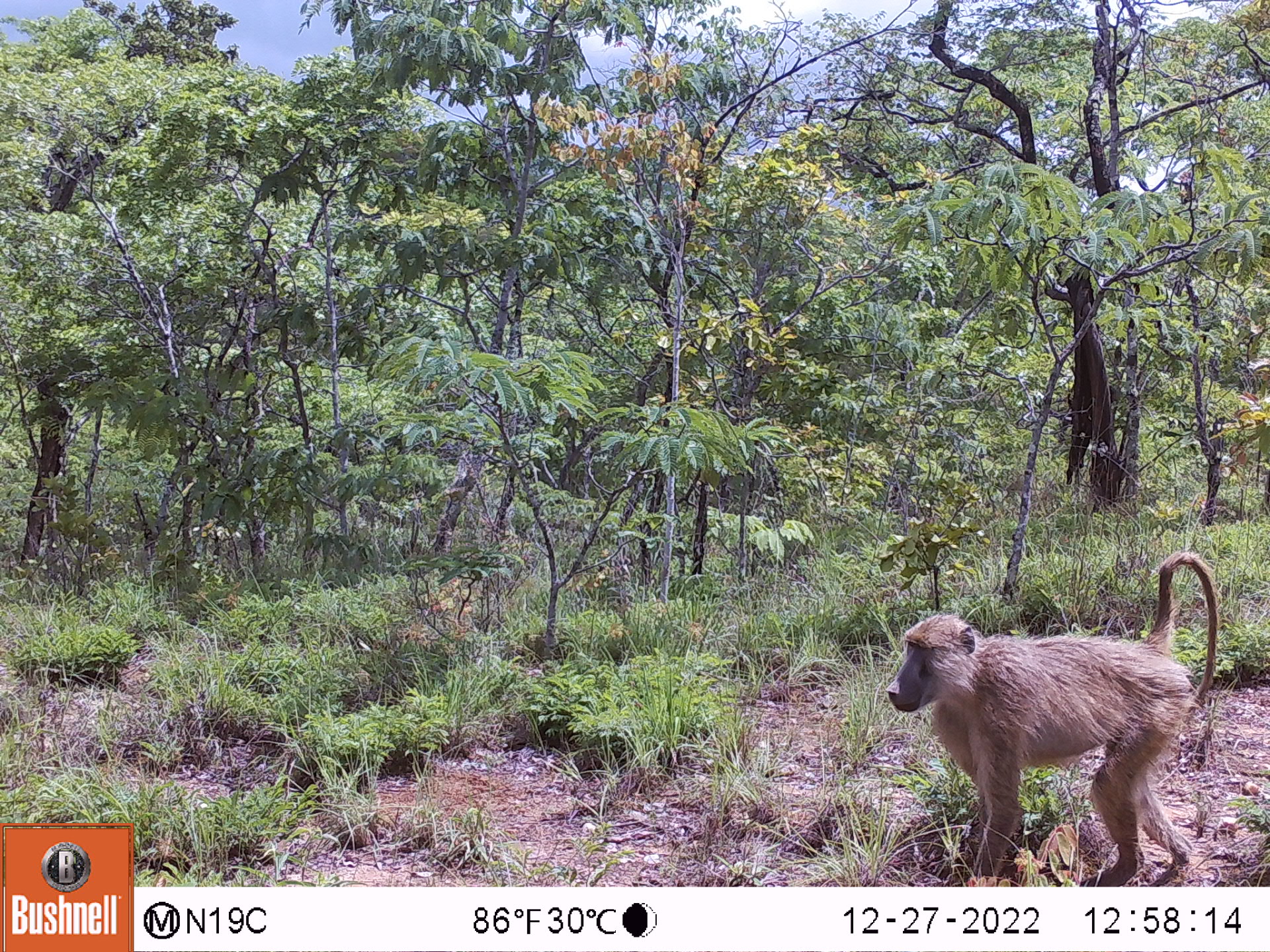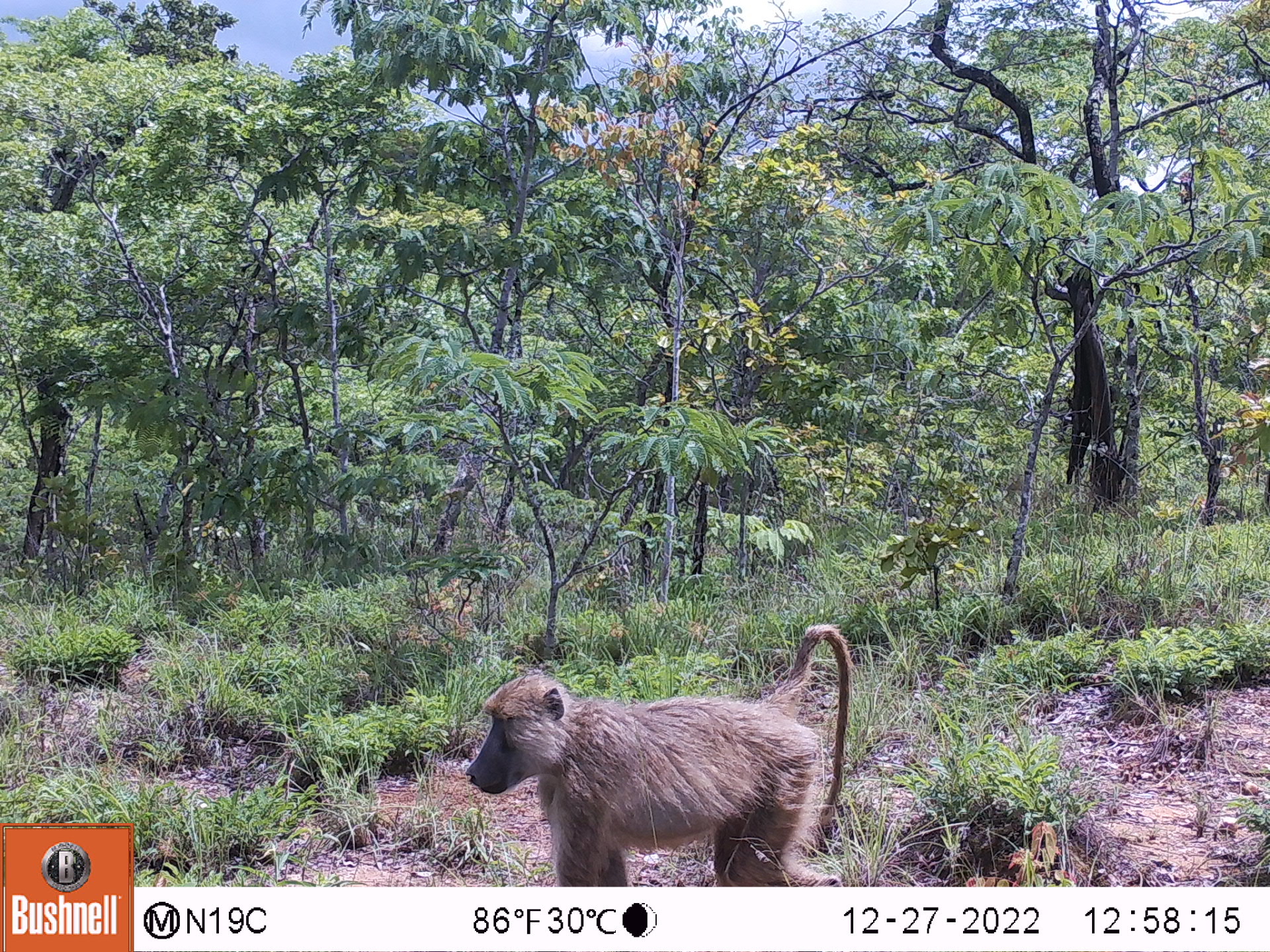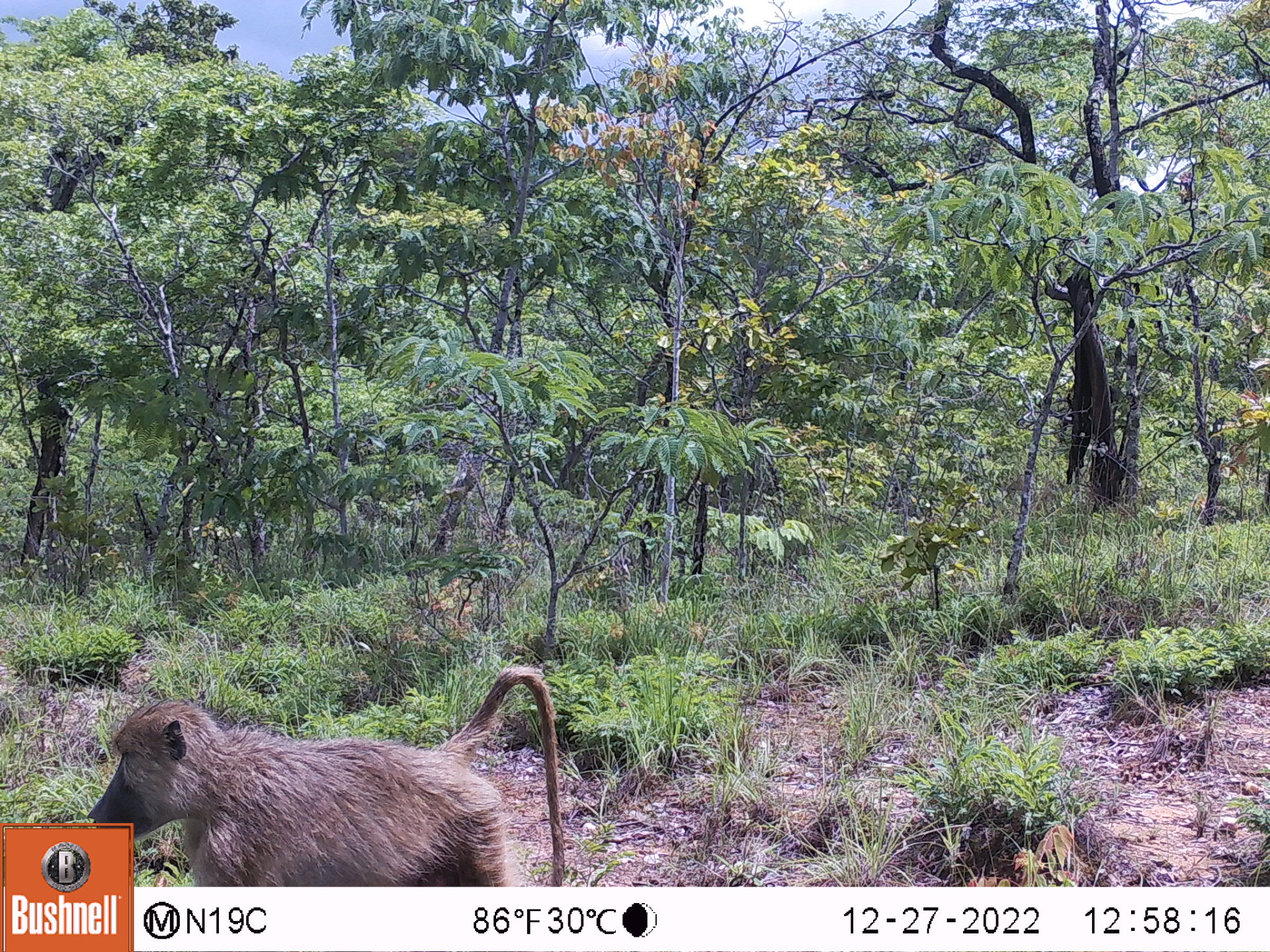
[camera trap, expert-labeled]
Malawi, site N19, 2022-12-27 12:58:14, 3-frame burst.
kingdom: Animalia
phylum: Chordata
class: Mammalia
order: Primates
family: Cercopithecidae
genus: Papio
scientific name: Papio cynocephalus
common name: yellow baboon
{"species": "yellow baboon (Papio cynocephalus)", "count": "1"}